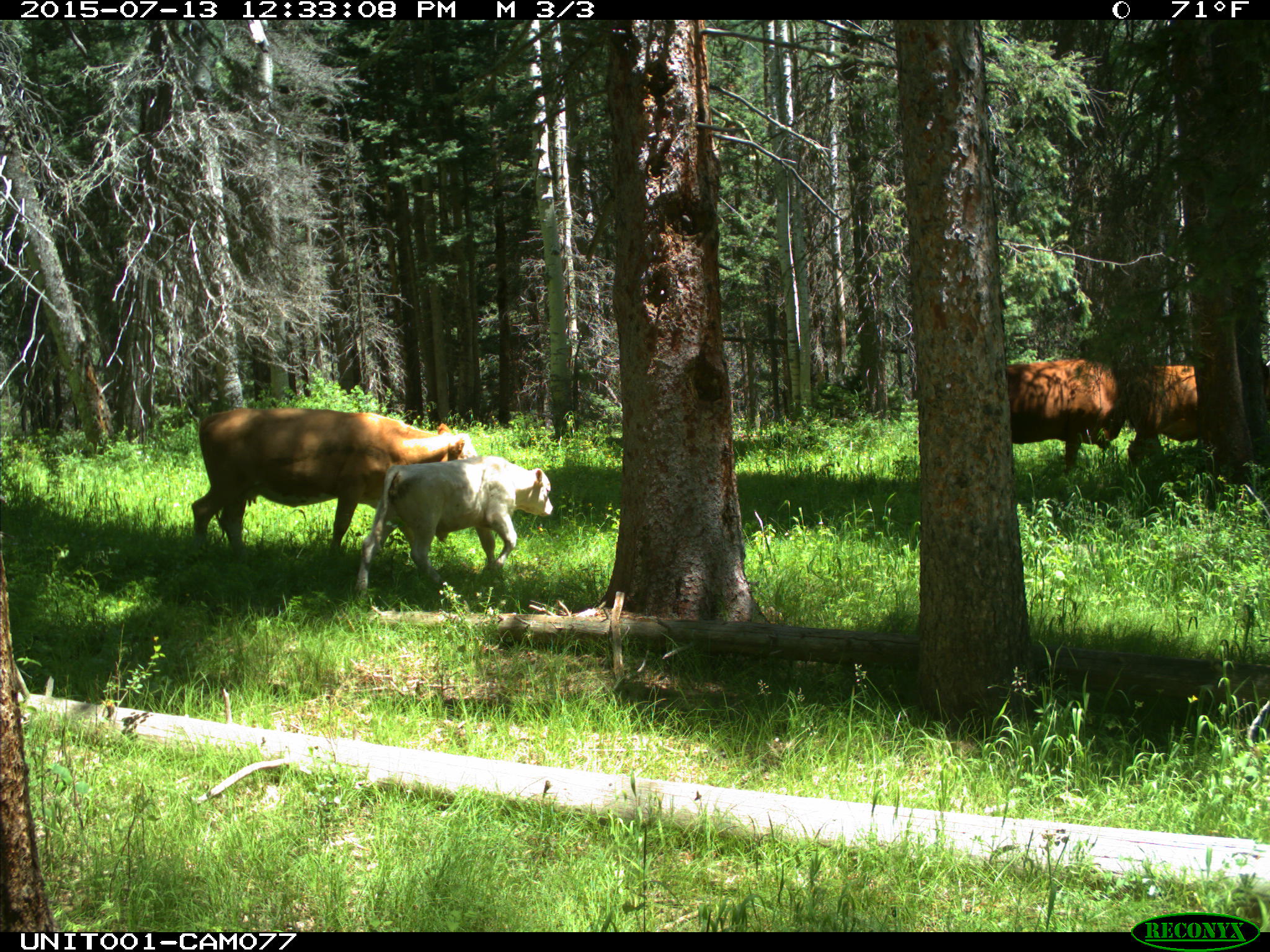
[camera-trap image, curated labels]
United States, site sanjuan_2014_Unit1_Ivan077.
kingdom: Animalia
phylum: Chordata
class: Mammalia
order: Artiodactyla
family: Bovidae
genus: Bos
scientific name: Bos taurus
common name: domestic cow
Bos taurus (domestic cow).